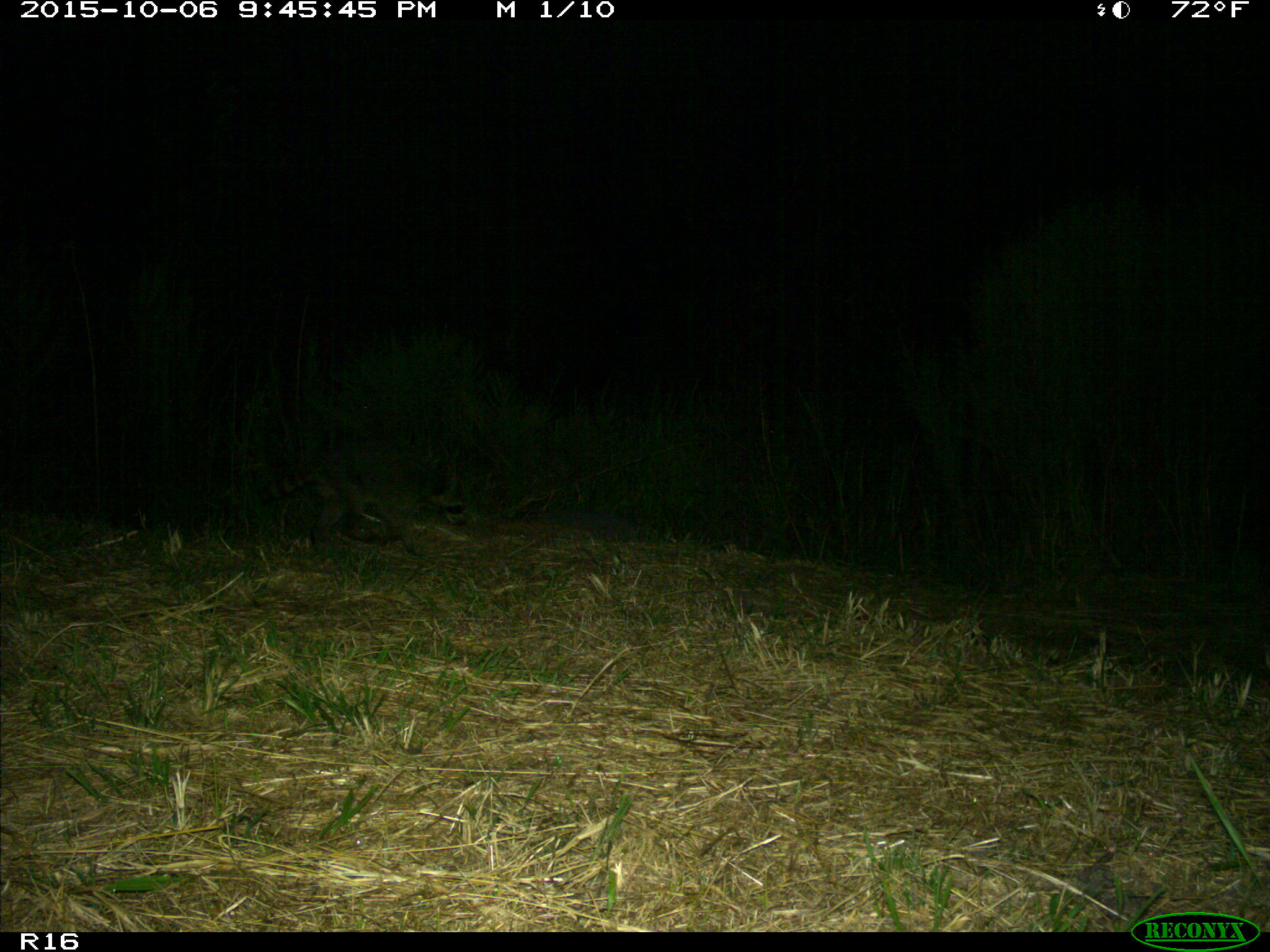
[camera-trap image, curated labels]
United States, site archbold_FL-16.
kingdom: Animalia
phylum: Chordata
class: Mammalia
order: Carnivora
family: Procyonidae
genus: Procyon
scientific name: Procyon lotor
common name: common raccoon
Procyon lotor (common raccoon).